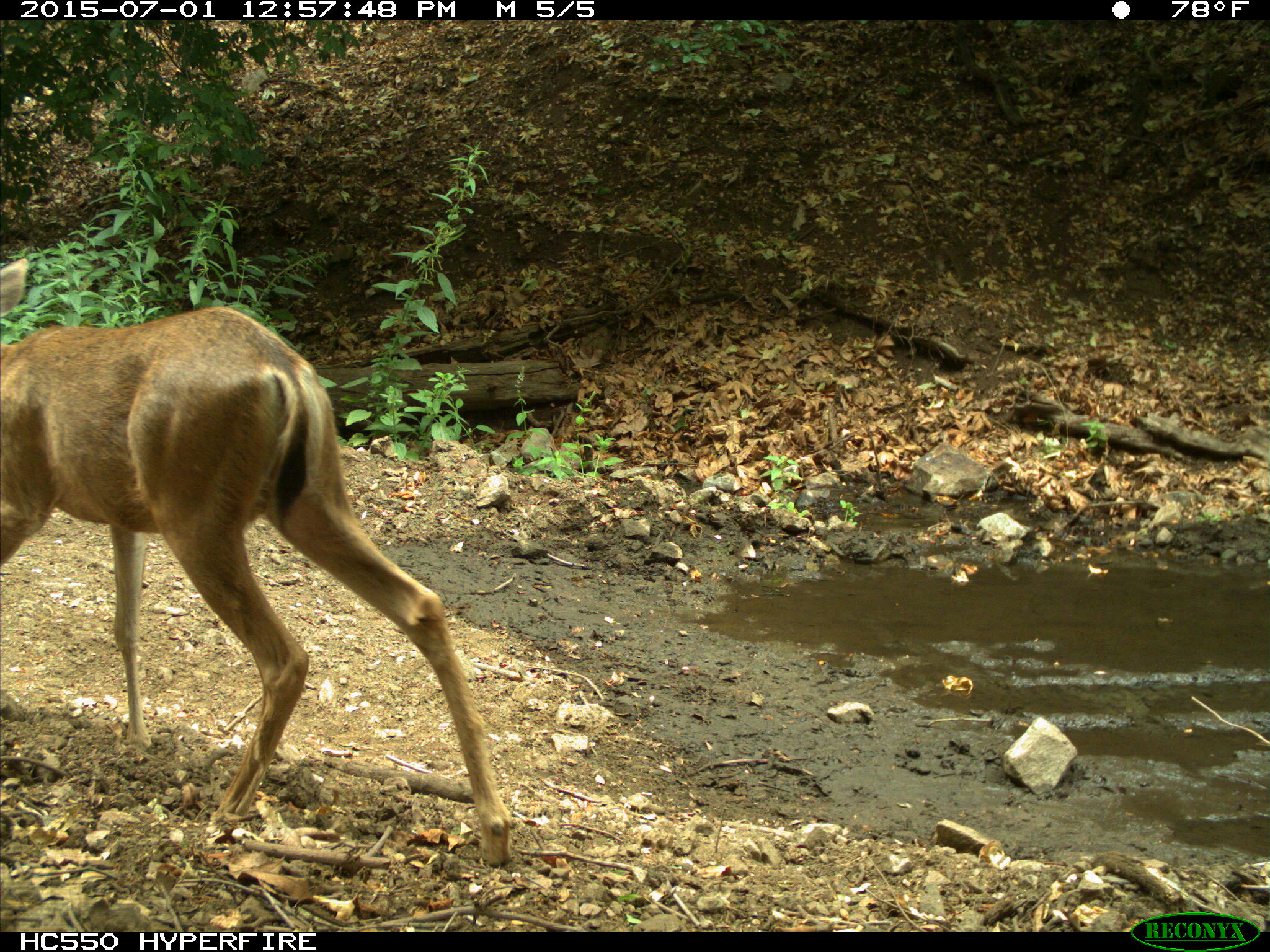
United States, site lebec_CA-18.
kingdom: Animalia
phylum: Chordata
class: Mammalia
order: Artiodactyla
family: Cervidae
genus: Odocoileus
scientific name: Odocoileus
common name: deer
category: unidentified deer